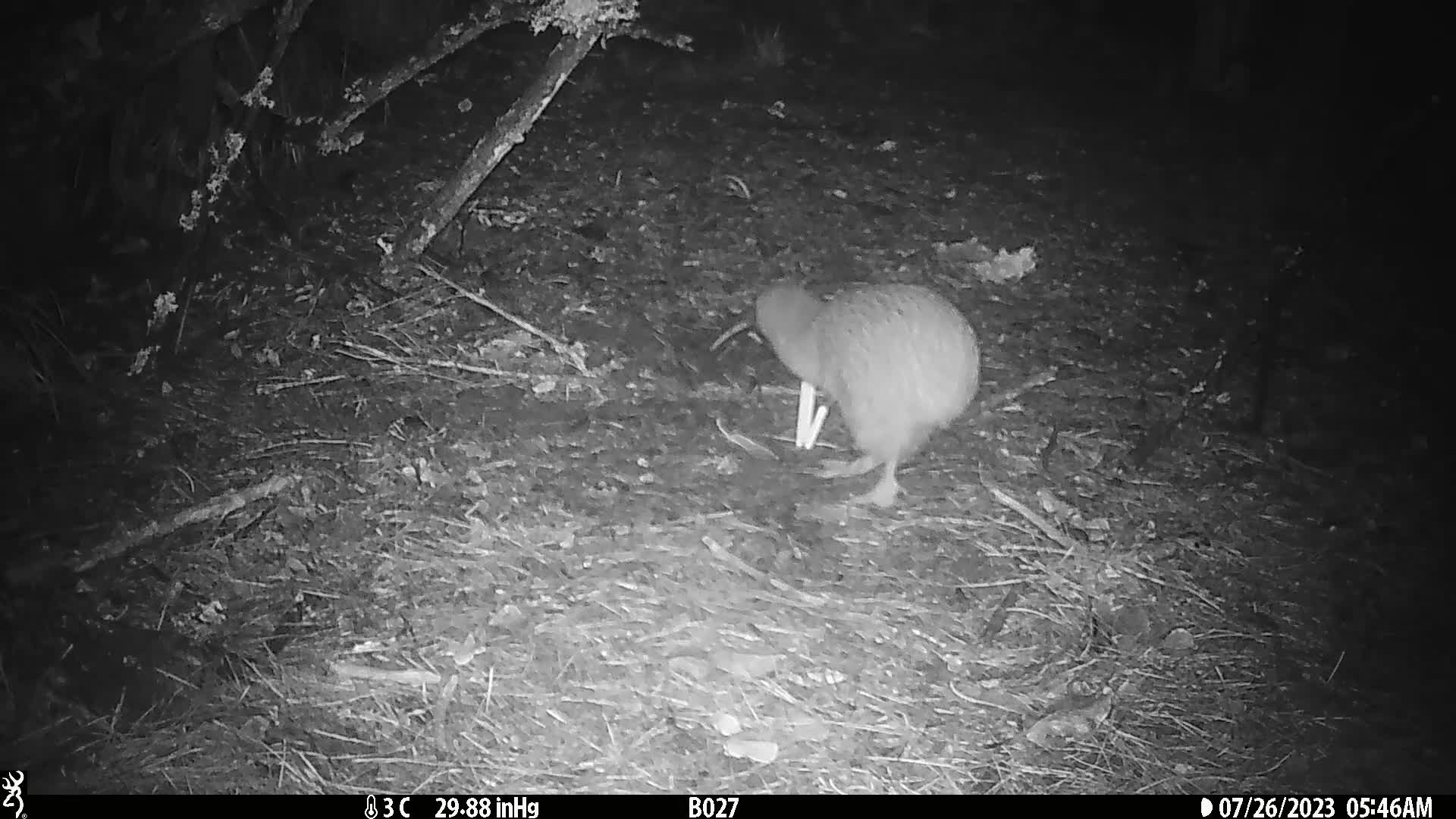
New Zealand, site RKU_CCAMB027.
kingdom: Animalia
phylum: Chordata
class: Aves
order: Apterygiformes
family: Apterygidae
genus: Apteryx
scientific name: Apteryx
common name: kiwi